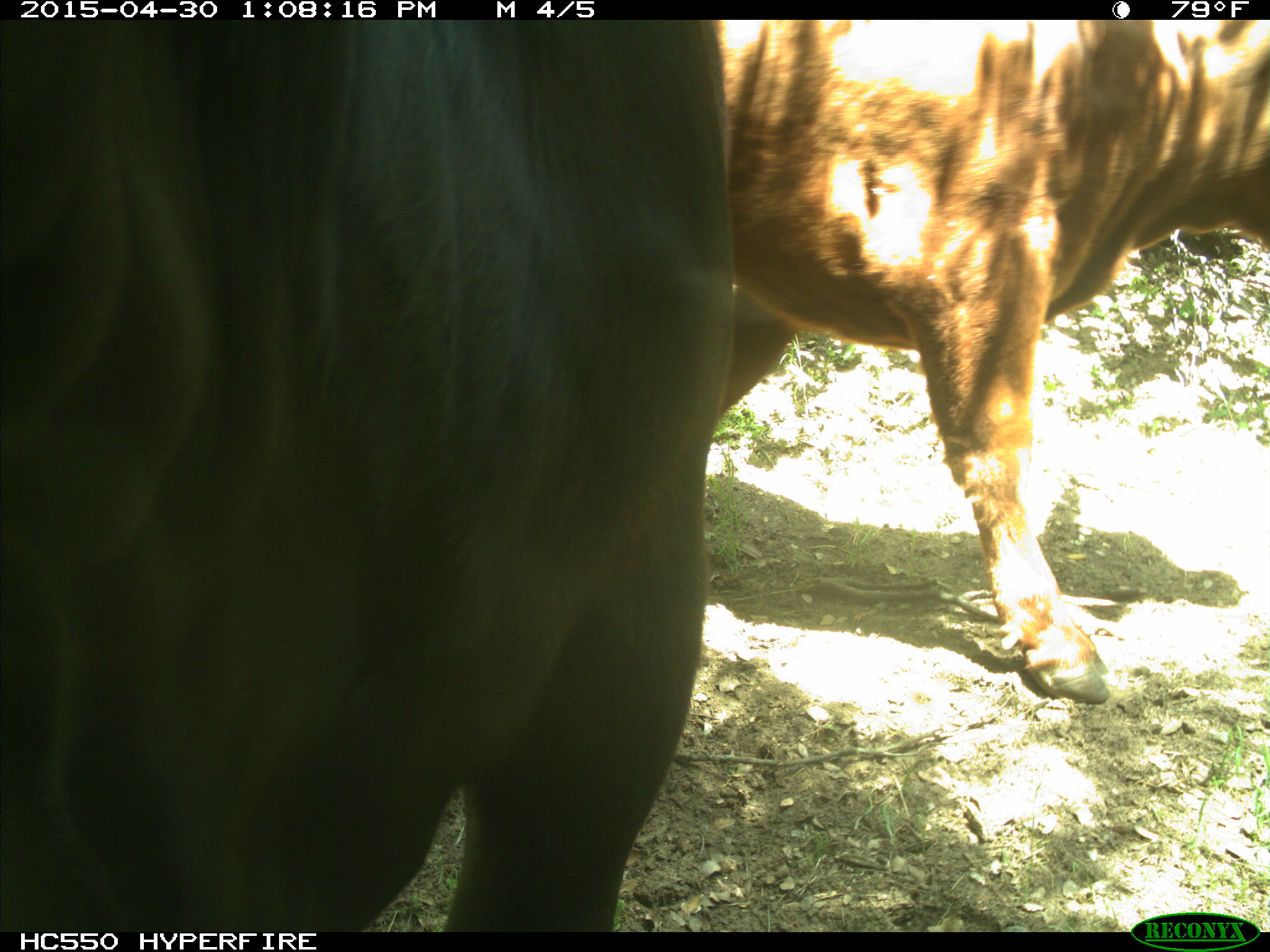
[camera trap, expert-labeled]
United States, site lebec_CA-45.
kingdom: Animalia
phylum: Chordata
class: Mammalia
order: Artiodactyla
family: Bovidae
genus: Bos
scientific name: Bos taurus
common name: domestic cow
Bos taurus (domestic cow).